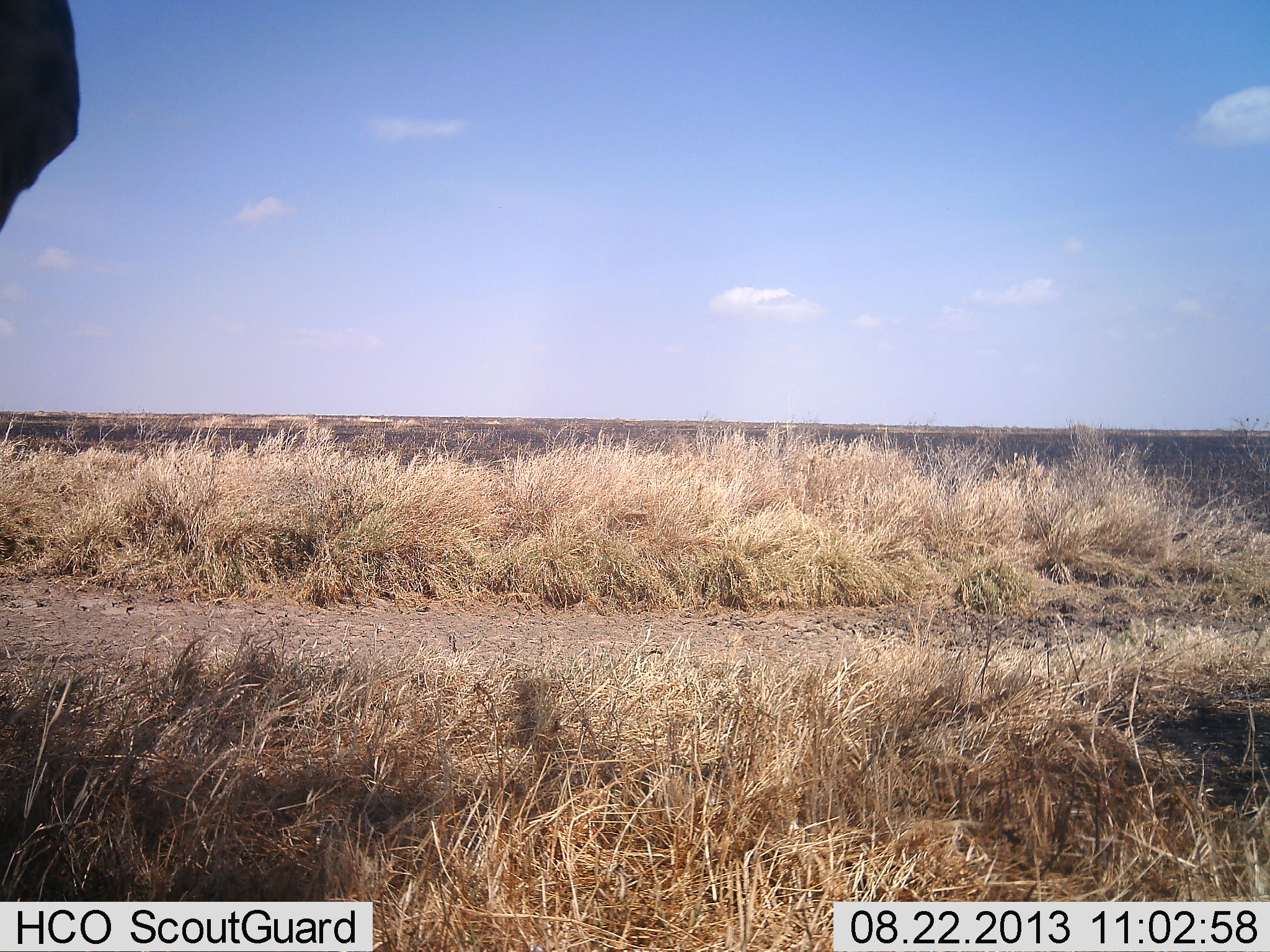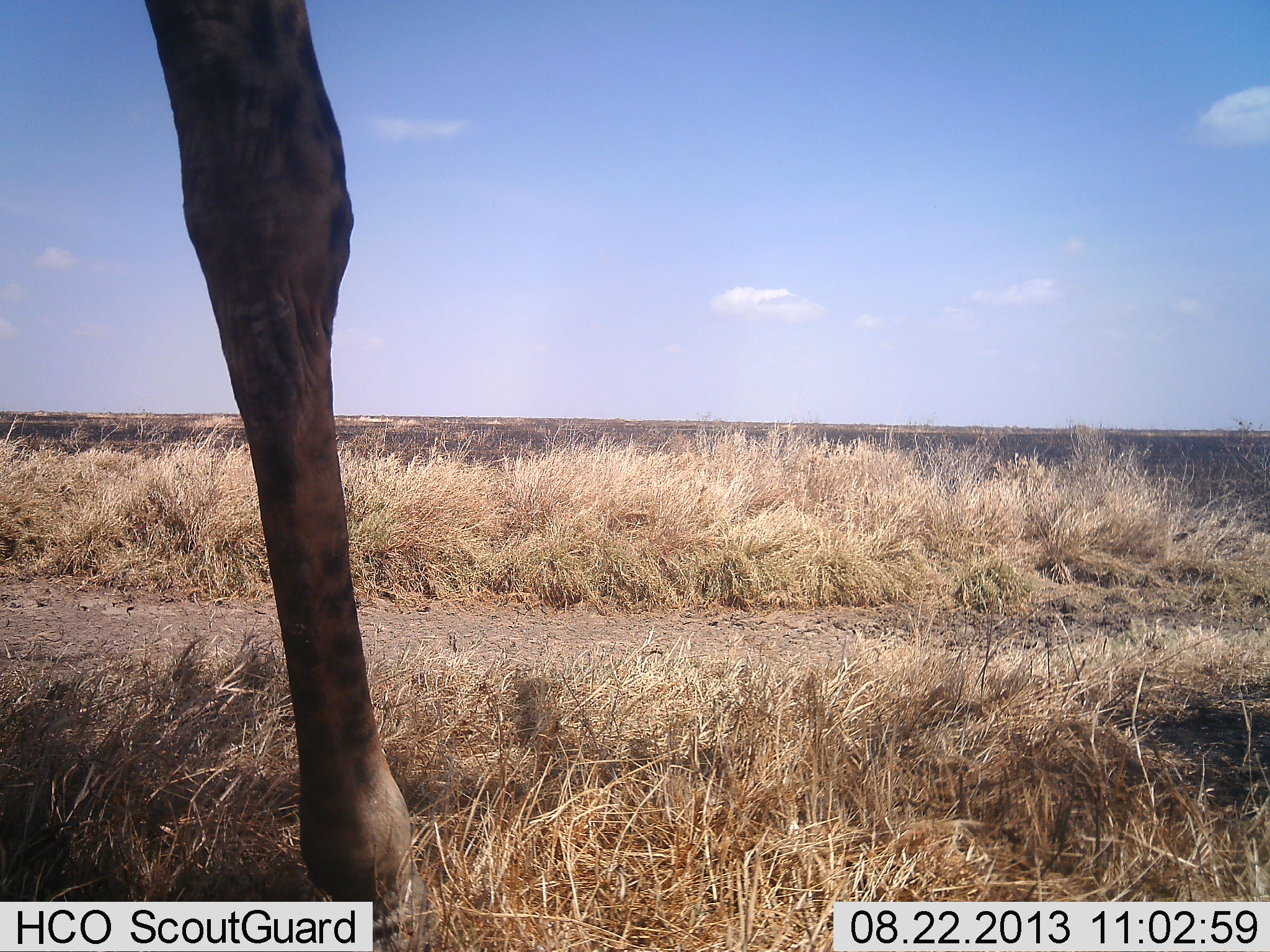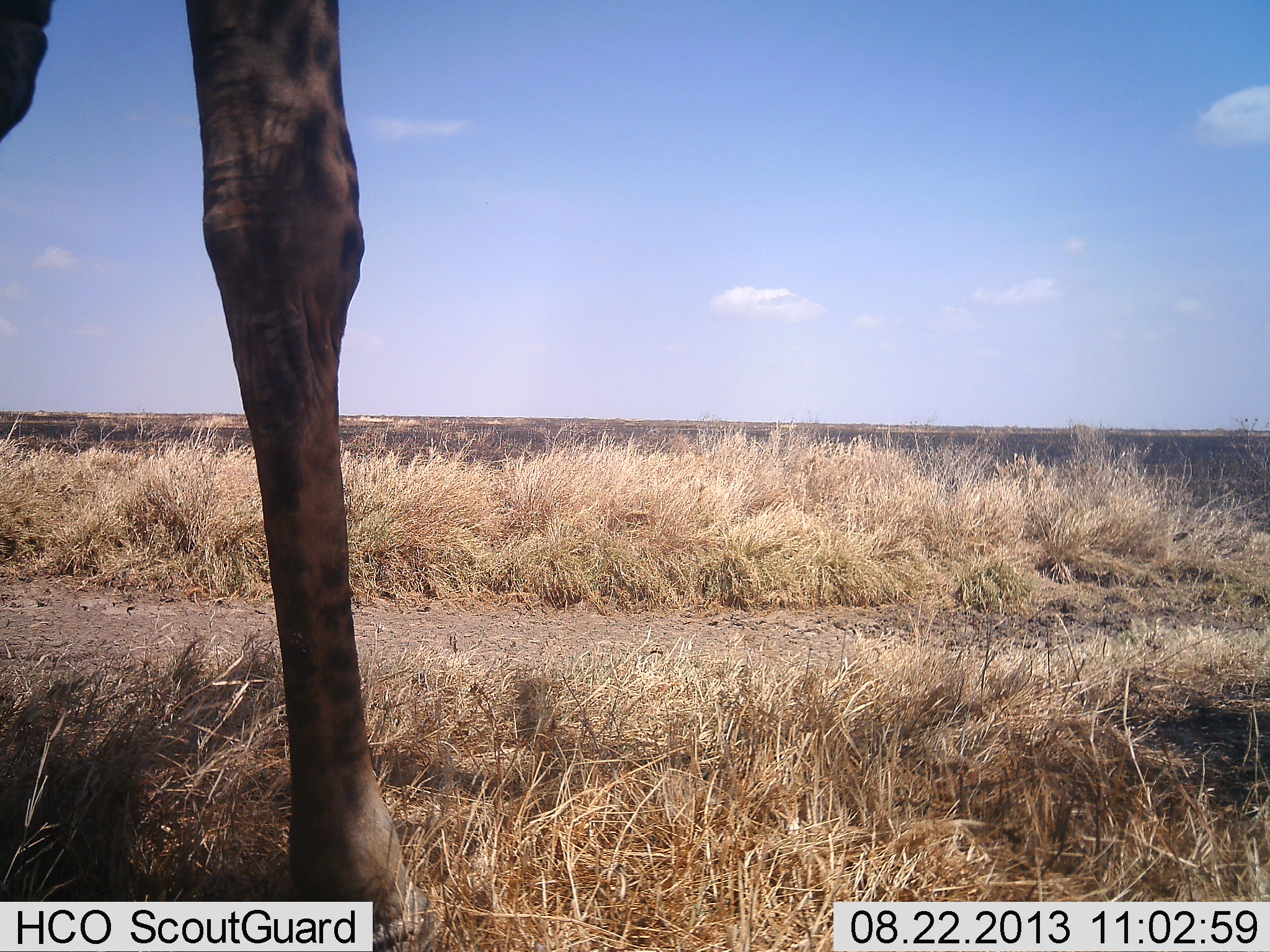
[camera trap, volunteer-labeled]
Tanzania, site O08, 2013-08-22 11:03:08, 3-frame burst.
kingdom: Animalia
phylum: Chordata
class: Mammalia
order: Artiodactyla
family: Giraffidae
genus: Giraffa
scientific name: Giraffa camelopardalis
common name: giraffe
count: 1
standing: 35%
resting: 0%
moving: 54%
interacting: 0%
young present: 0%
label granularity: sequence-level